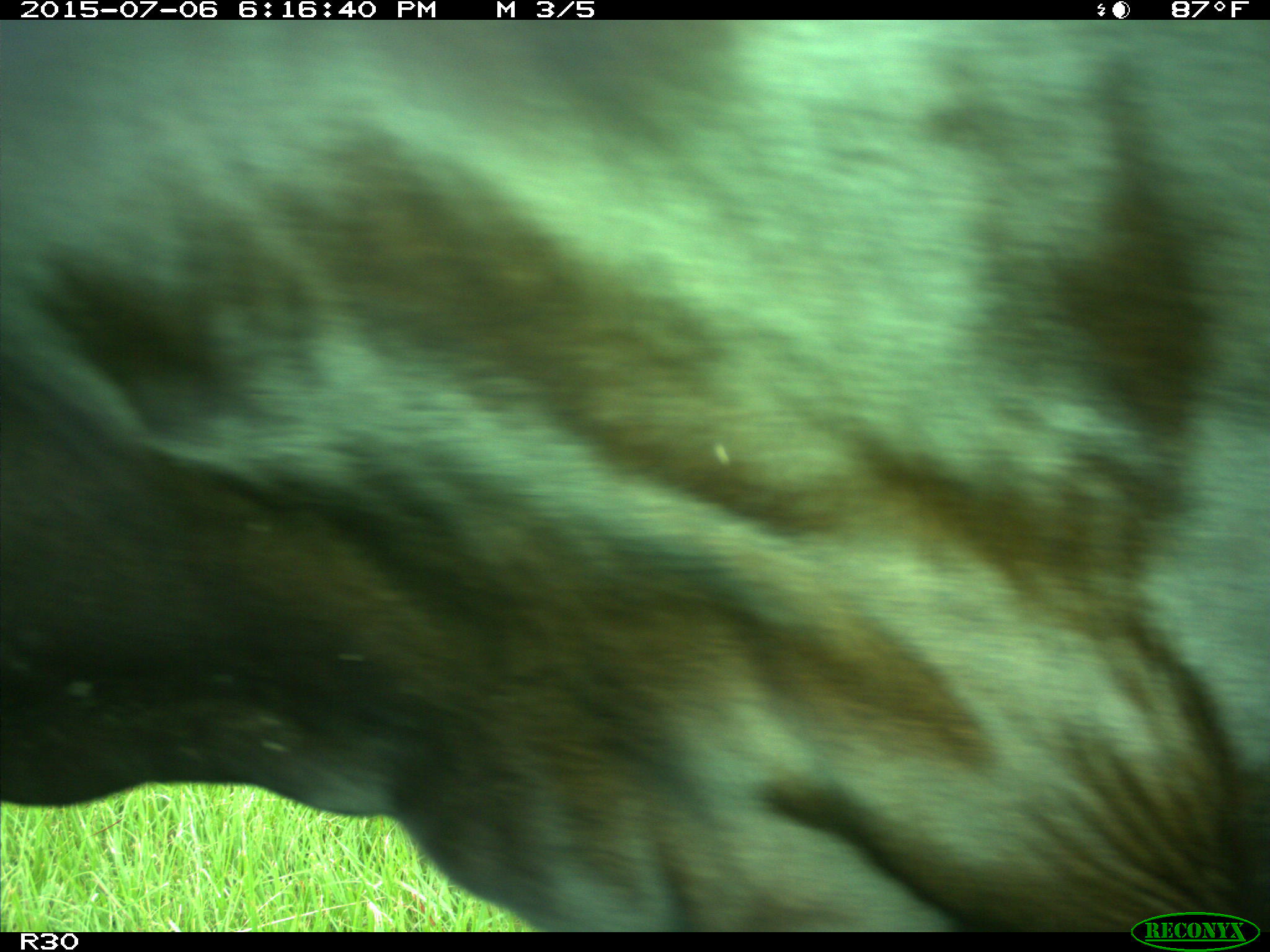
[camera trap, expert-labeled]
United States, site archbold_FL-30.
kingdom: Animalia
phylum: Chordata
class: Mammalia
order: Artiodactyla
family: Bovidae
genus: Bos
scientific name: Bos taurus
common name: domestic cow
Bos taurus (domestic cow).